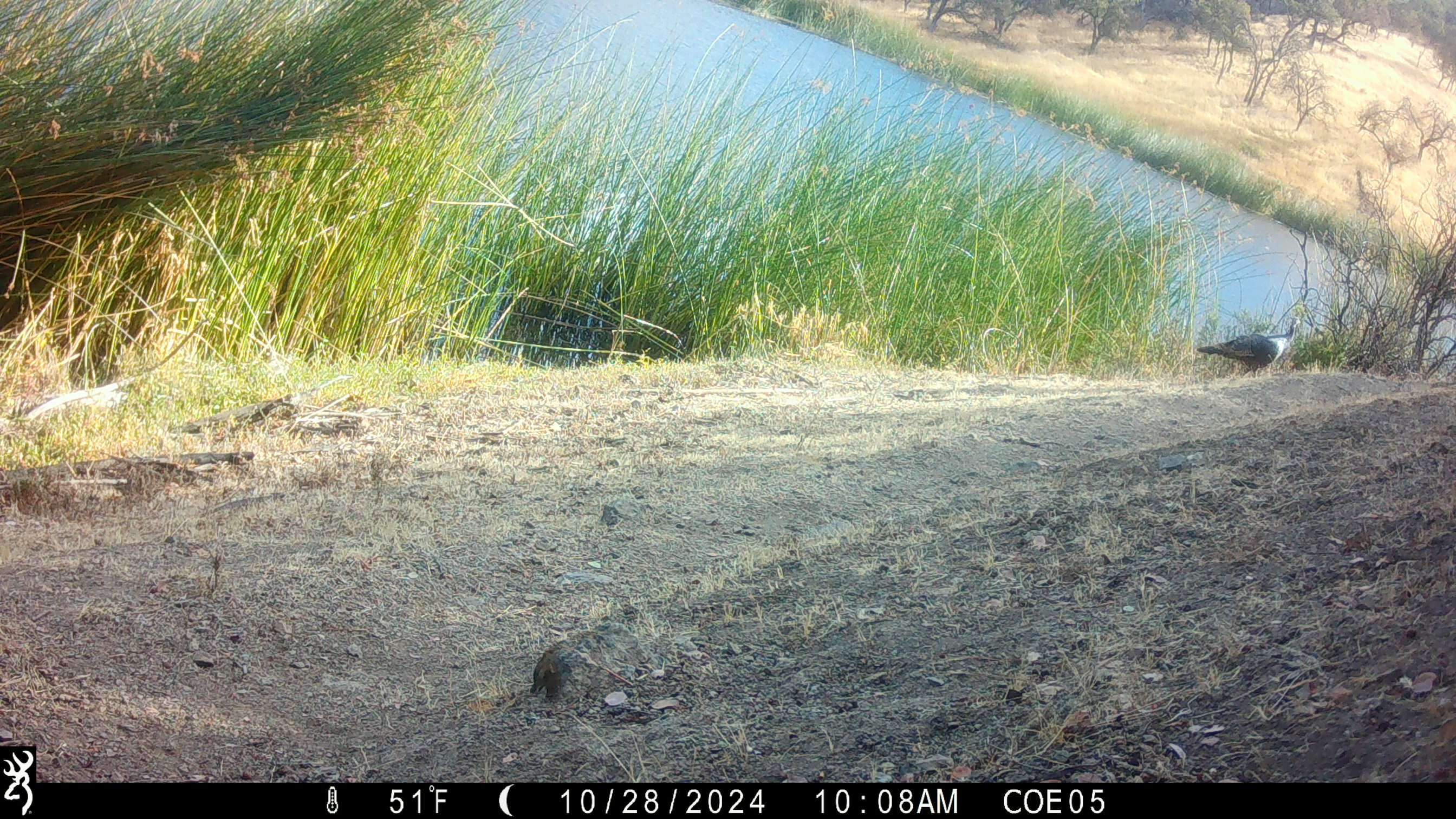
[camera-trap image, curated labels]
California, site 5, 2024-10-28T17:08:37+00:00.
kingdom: Animalia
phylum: Chordata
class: Aves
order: Galliformes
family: Phasianidae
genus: Meleagris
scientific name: Meleagris gallopavo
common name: turkey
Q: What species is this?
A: Turkey (Meleagris gallopavo).